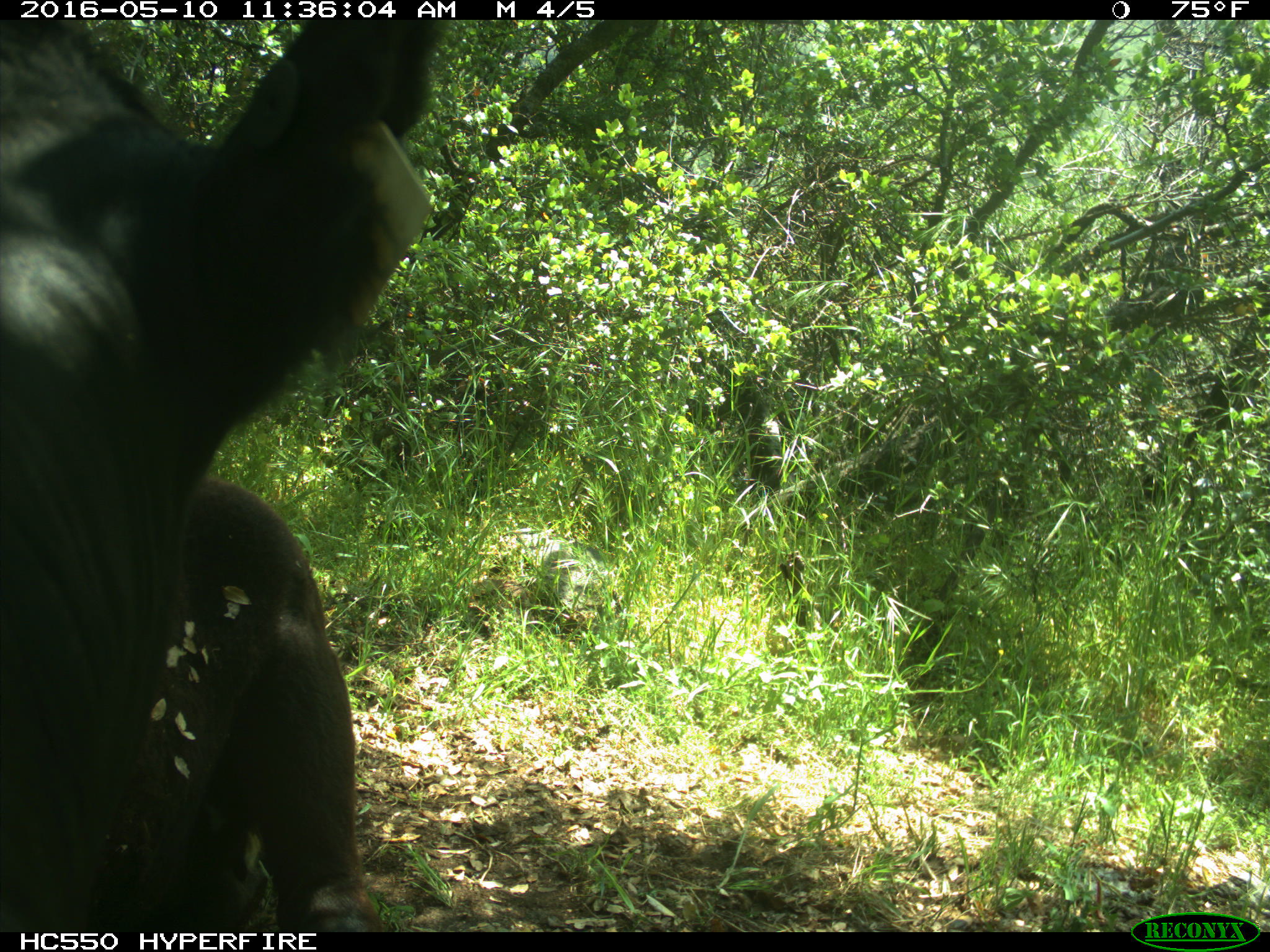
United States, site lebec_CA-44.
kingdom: Animalia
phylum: Chordata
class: Mammalia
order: Artiodactyla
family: Bovidae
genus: Bos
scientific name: Bos taurus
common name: domestic cow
Bos taurus (domestic cow).